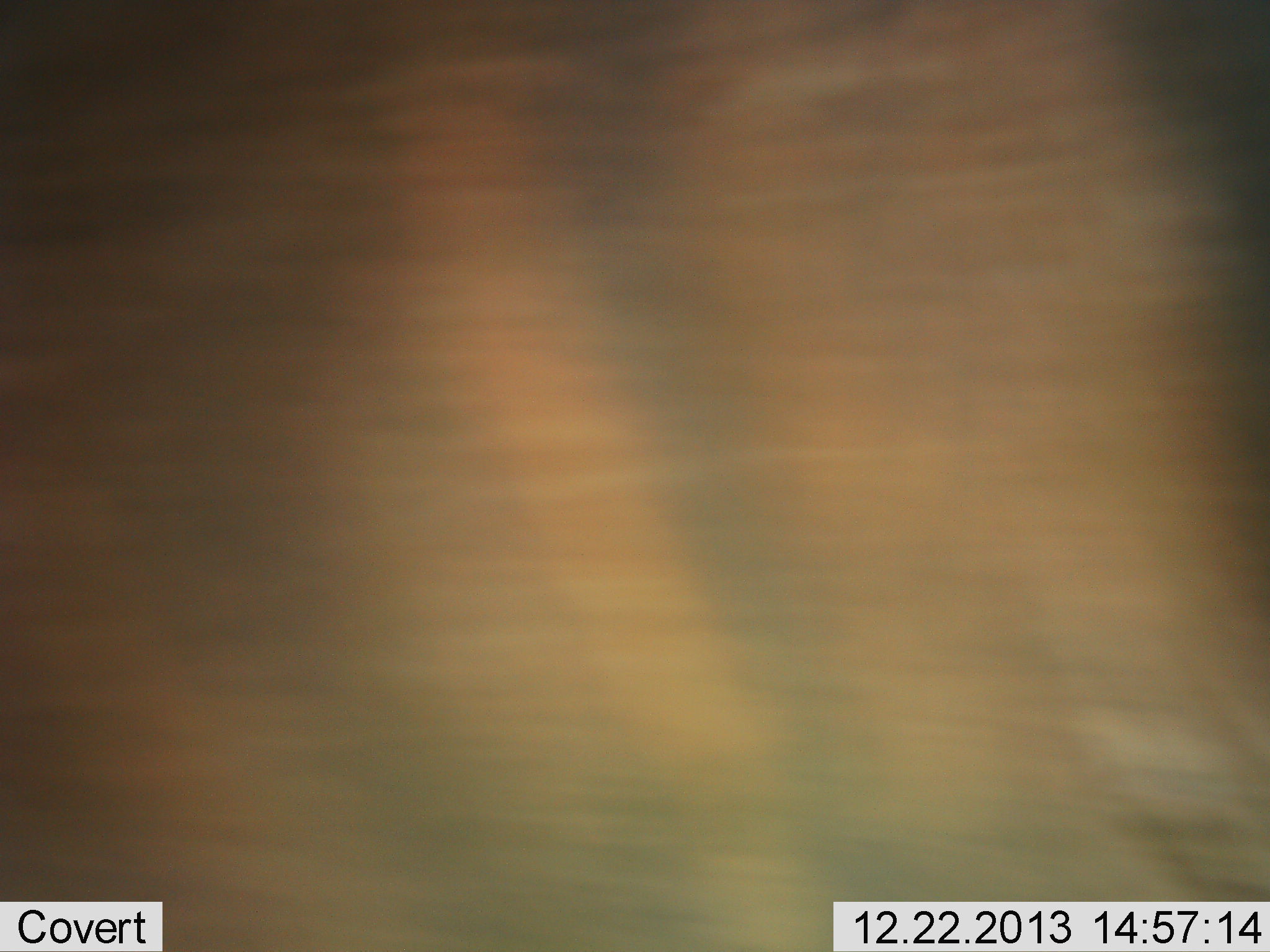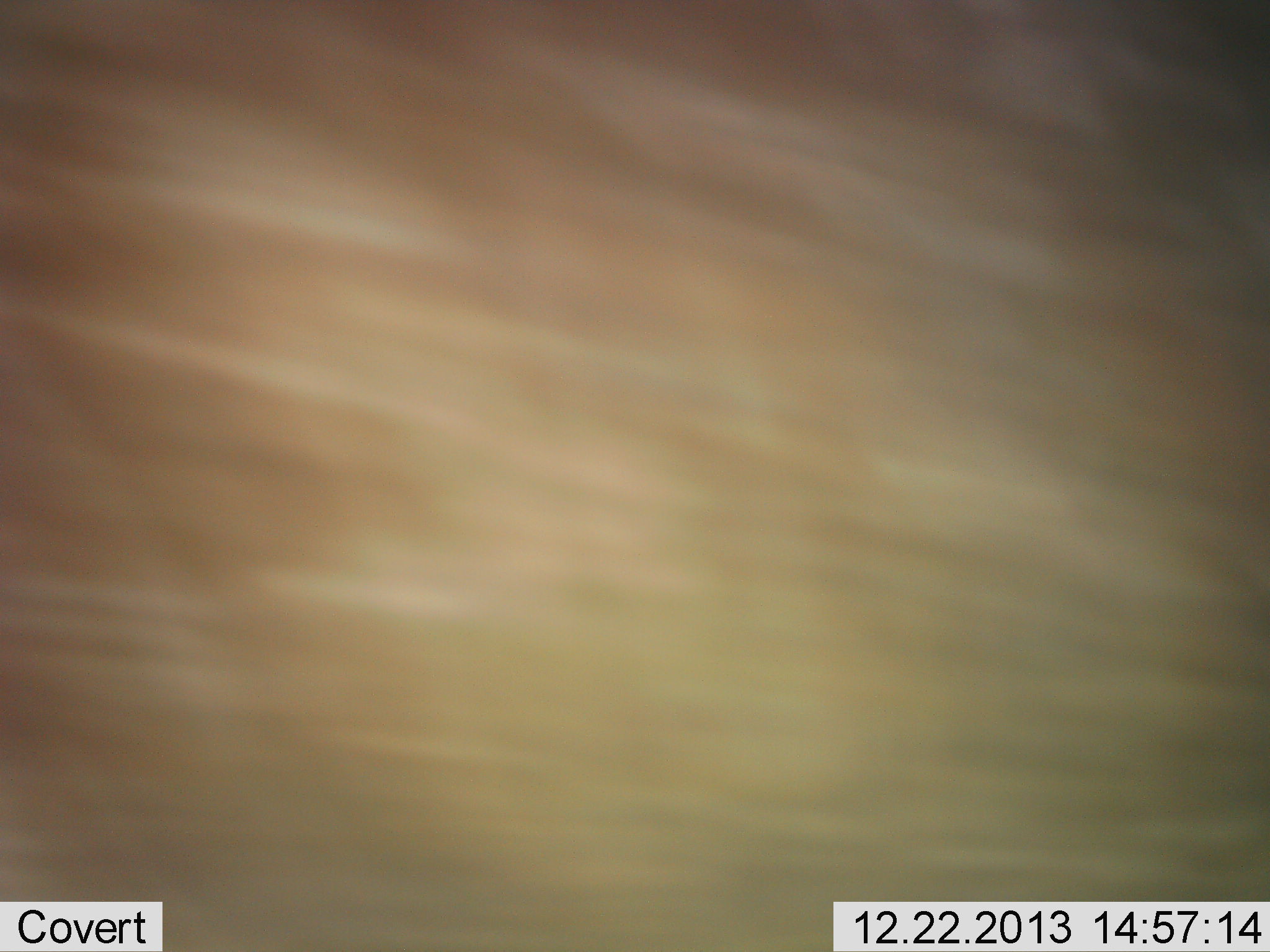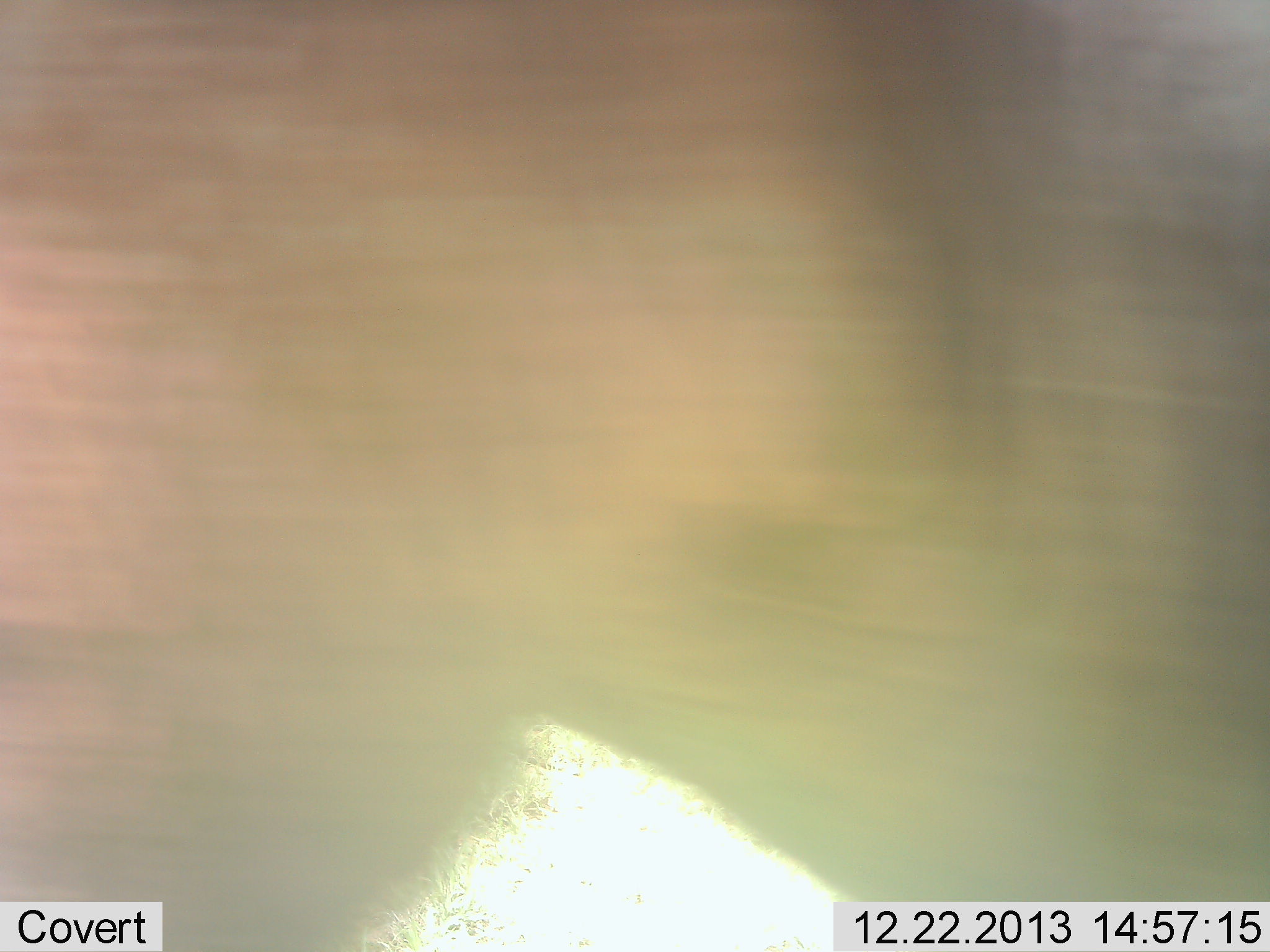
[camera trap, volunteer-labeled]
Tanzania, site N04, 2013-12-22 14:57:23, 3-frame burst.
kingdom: Animalia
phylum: Chordata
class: Mammalia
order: Artiodactyla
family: Bovidae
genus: Connochaetes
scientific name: Connochaetes taurinus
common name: blue wildebeest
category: wildebeest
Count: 1.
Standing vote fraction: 20%.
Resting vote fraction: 0%.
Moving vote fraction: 80%.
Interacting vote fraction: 0%.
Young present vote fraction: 0%.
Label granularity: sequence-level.